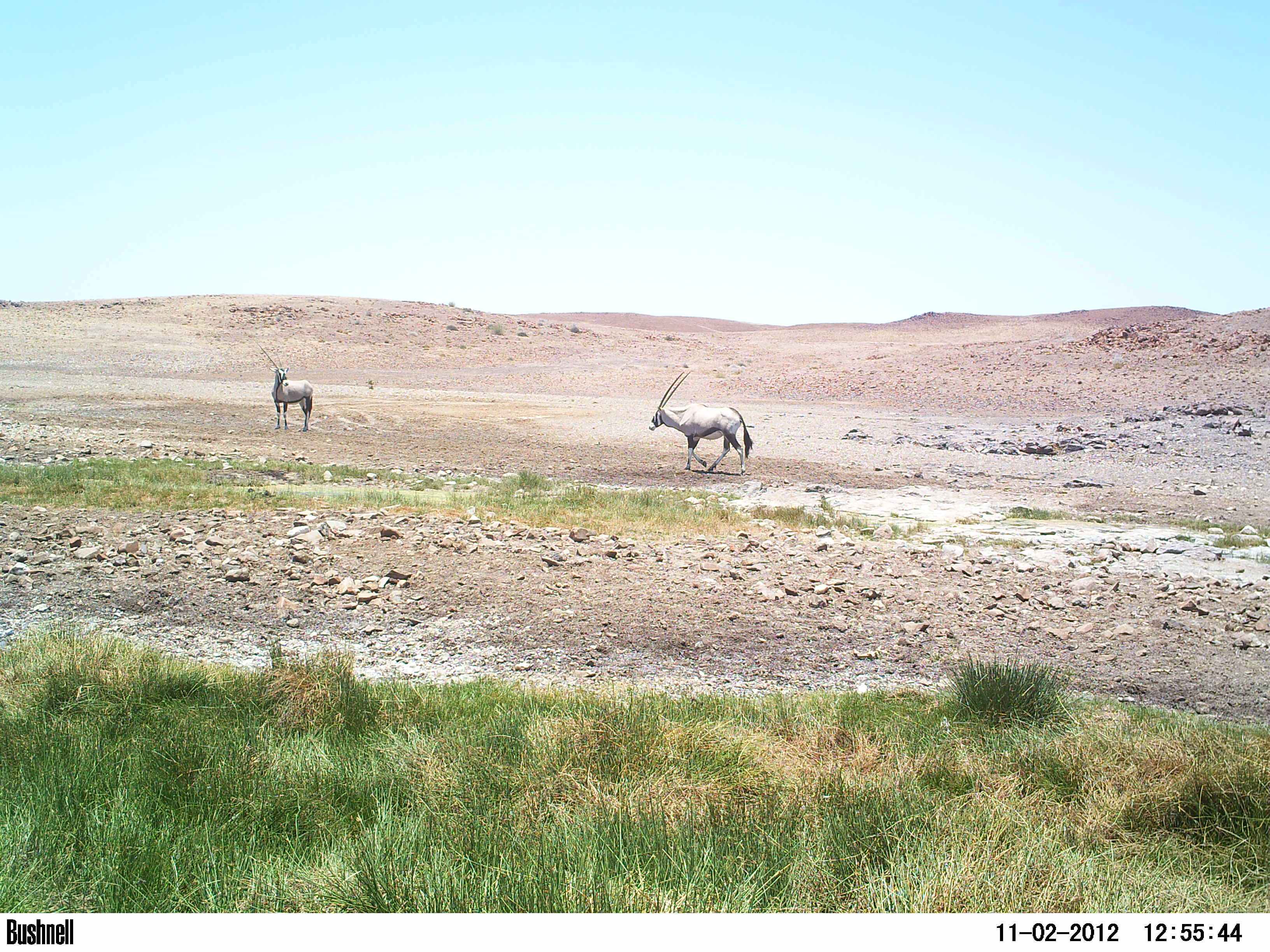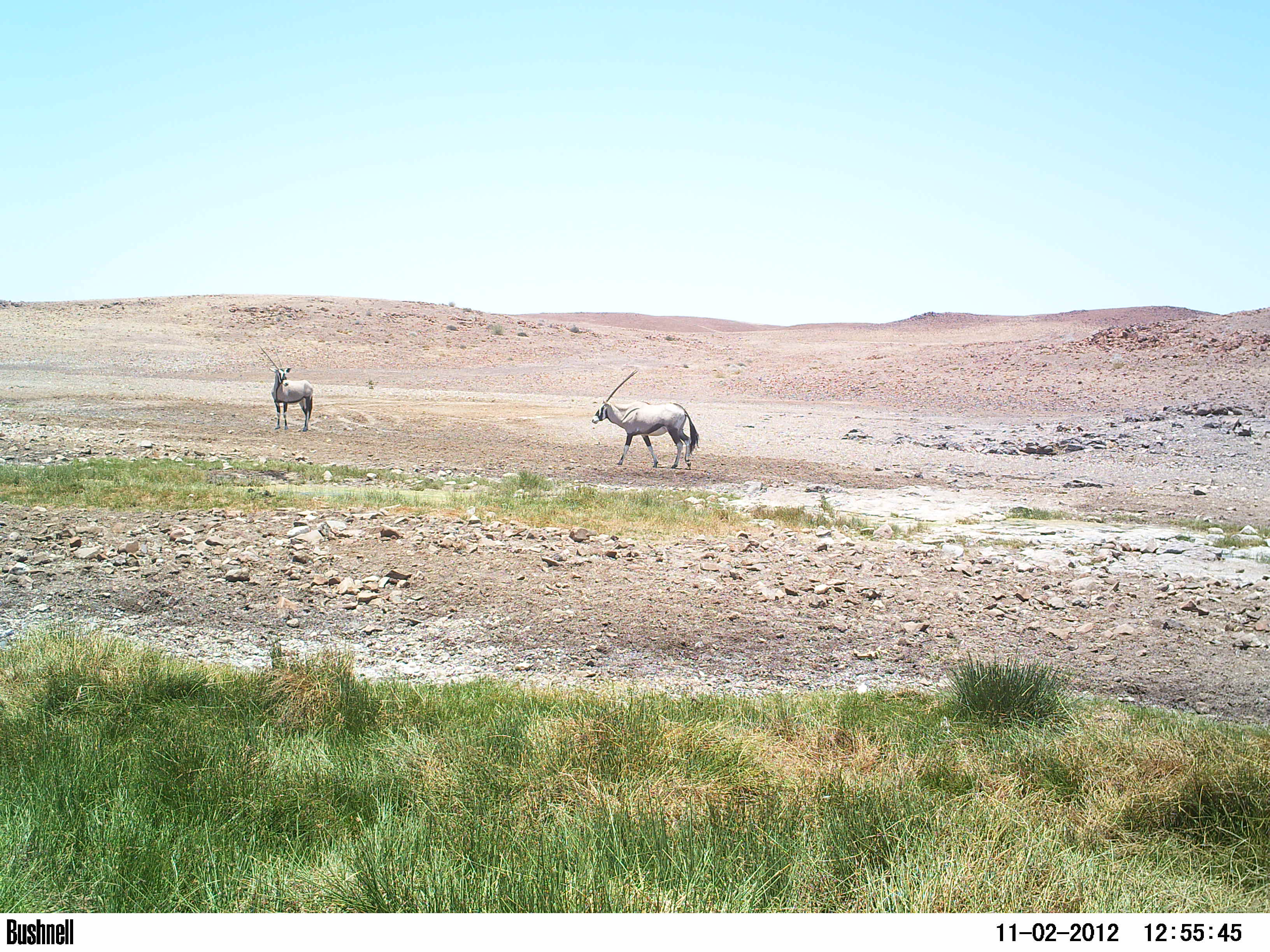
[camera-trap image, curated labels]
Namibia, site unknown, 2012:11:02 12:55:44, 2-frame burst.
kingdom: Animalia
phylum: Chordata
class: Mammalia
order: Artiodactyla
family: Bovidae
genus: Oryx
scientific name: Oryx gazella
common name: gemsbok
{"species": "Oryx gazella (gemsbok)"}